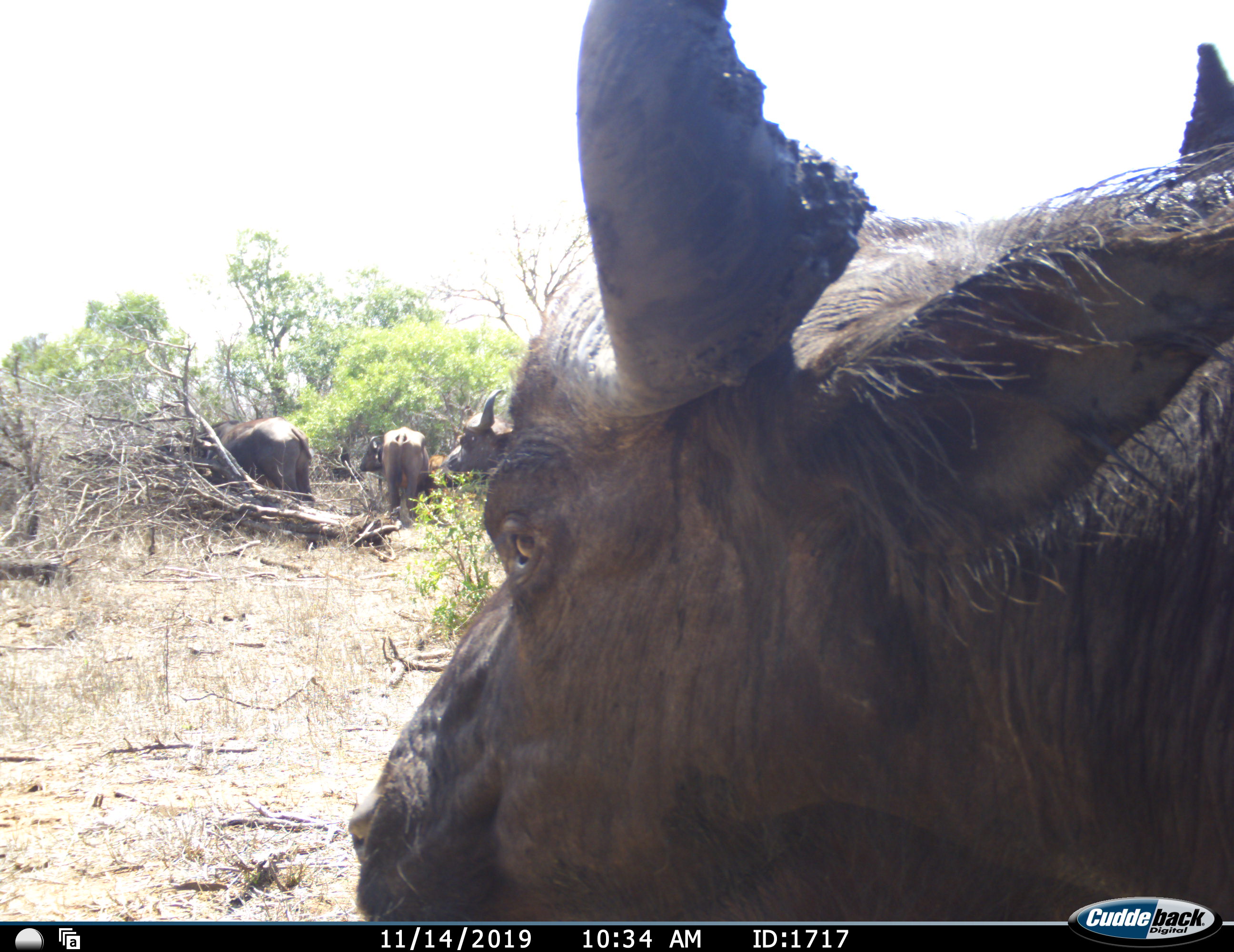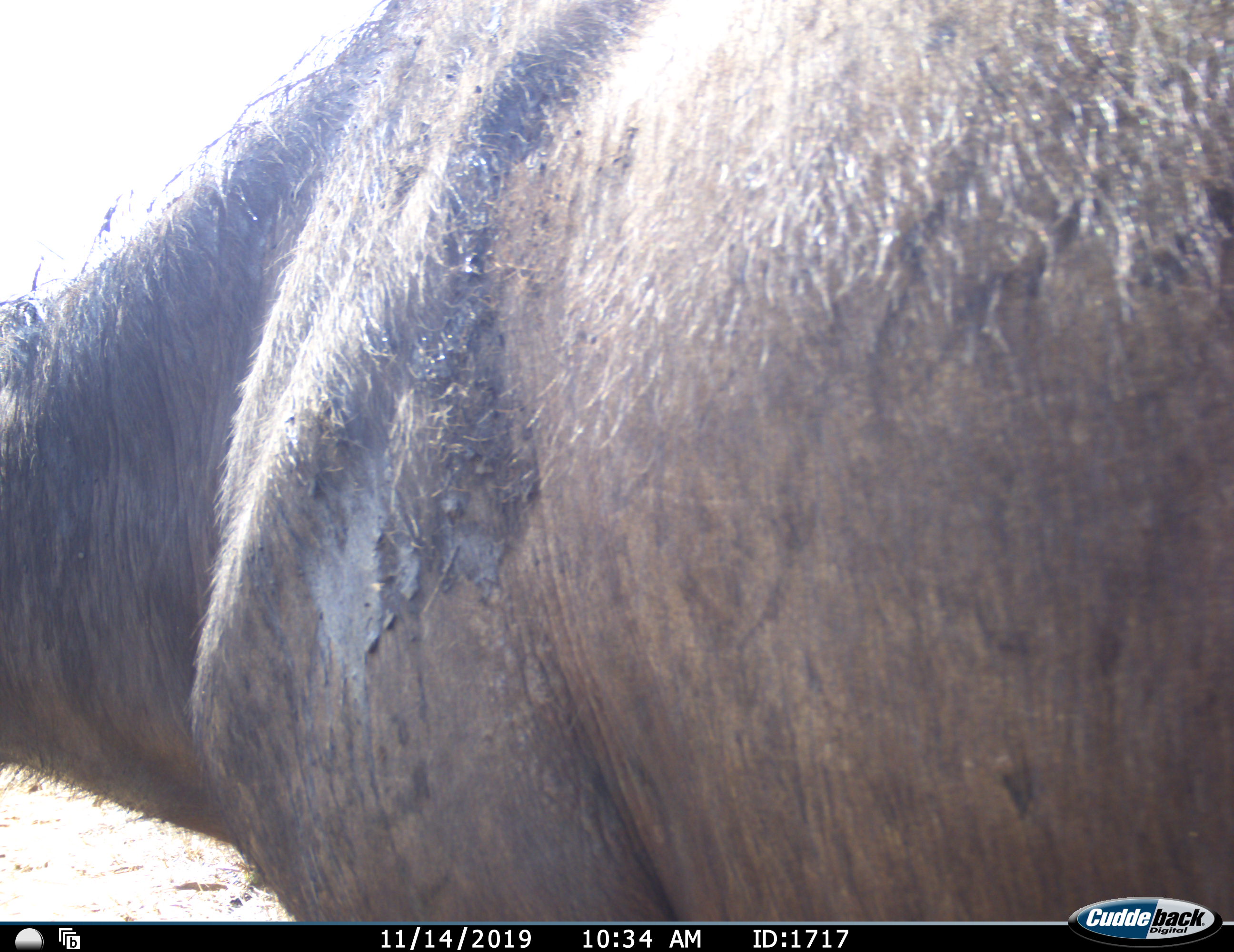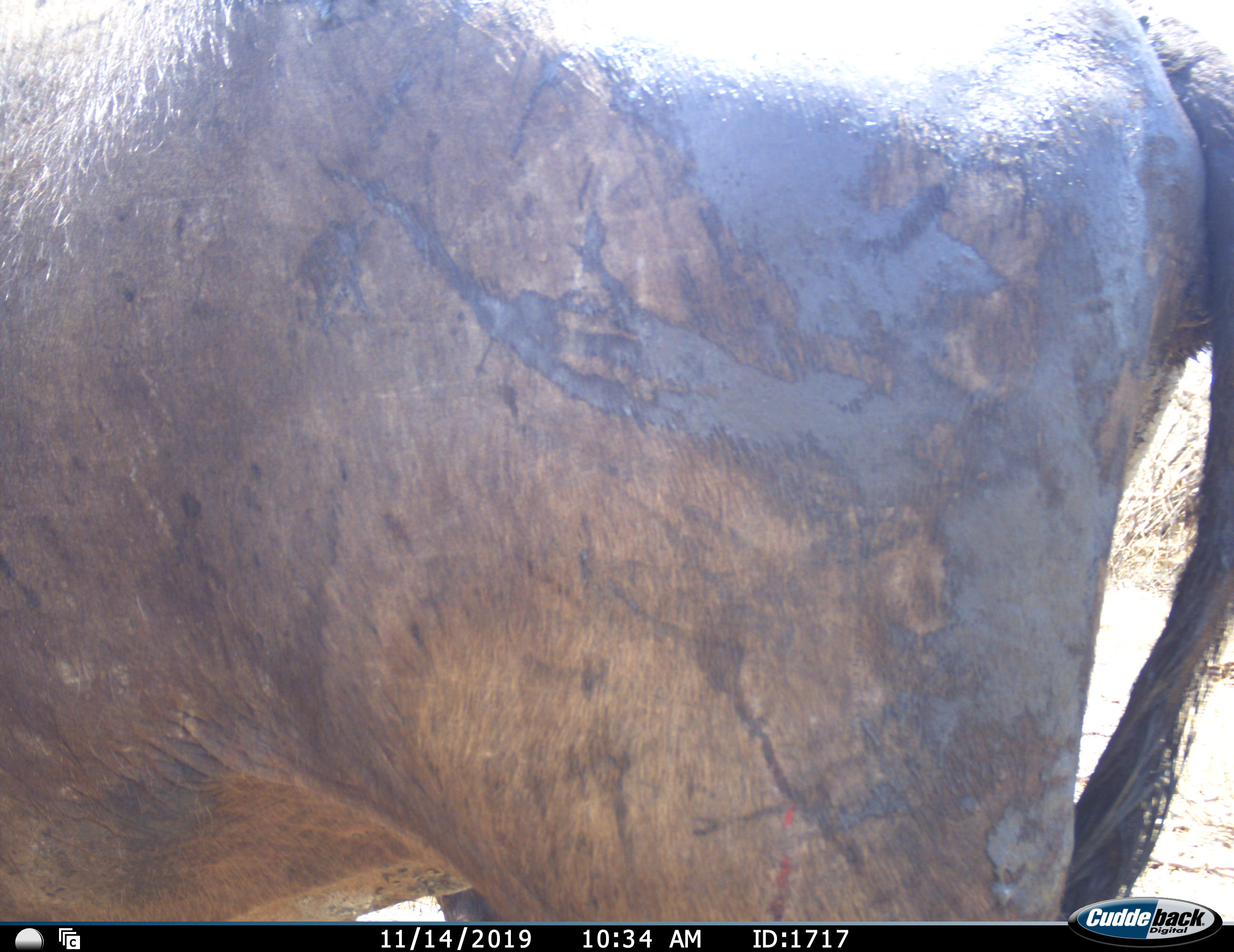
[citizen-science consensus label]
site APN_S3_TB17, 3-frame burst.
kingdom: Animalia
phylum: Chordata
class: Mammalia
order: Artiodactyla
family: Bovidae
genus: Syncerus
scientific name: Syncerus caffer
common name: african buffalo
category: buffalo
Buffalo (african buffalo) (Syncerus caffer), count 4. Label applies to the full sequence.